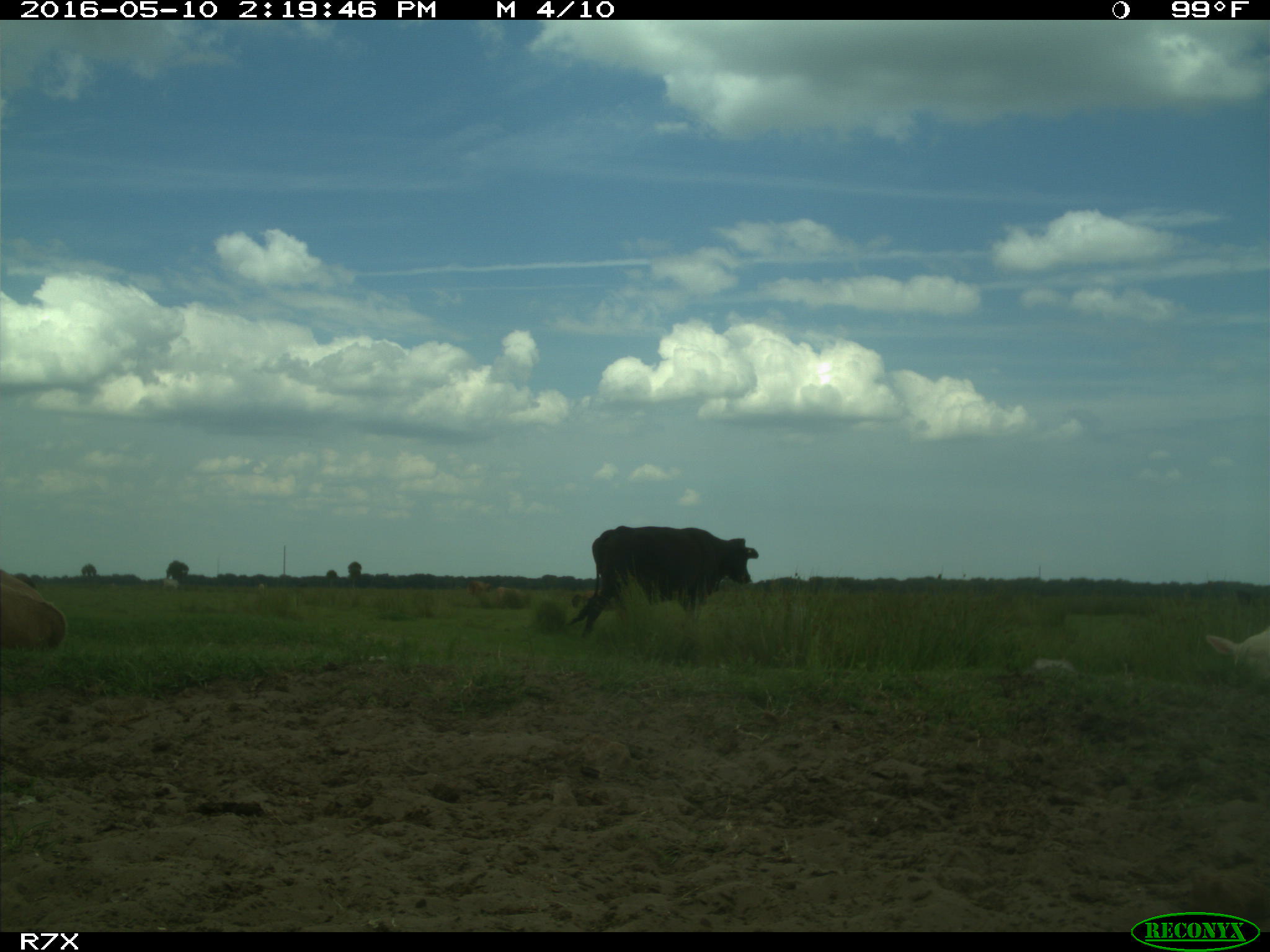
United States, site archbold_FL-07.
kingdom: Animalia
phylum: Chordata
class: Mammalia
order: Artiodactyla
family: Bovidae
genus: Bos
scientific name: Bos taurus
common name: domestic cow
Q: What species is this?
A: Bos taurus (domestic cow).